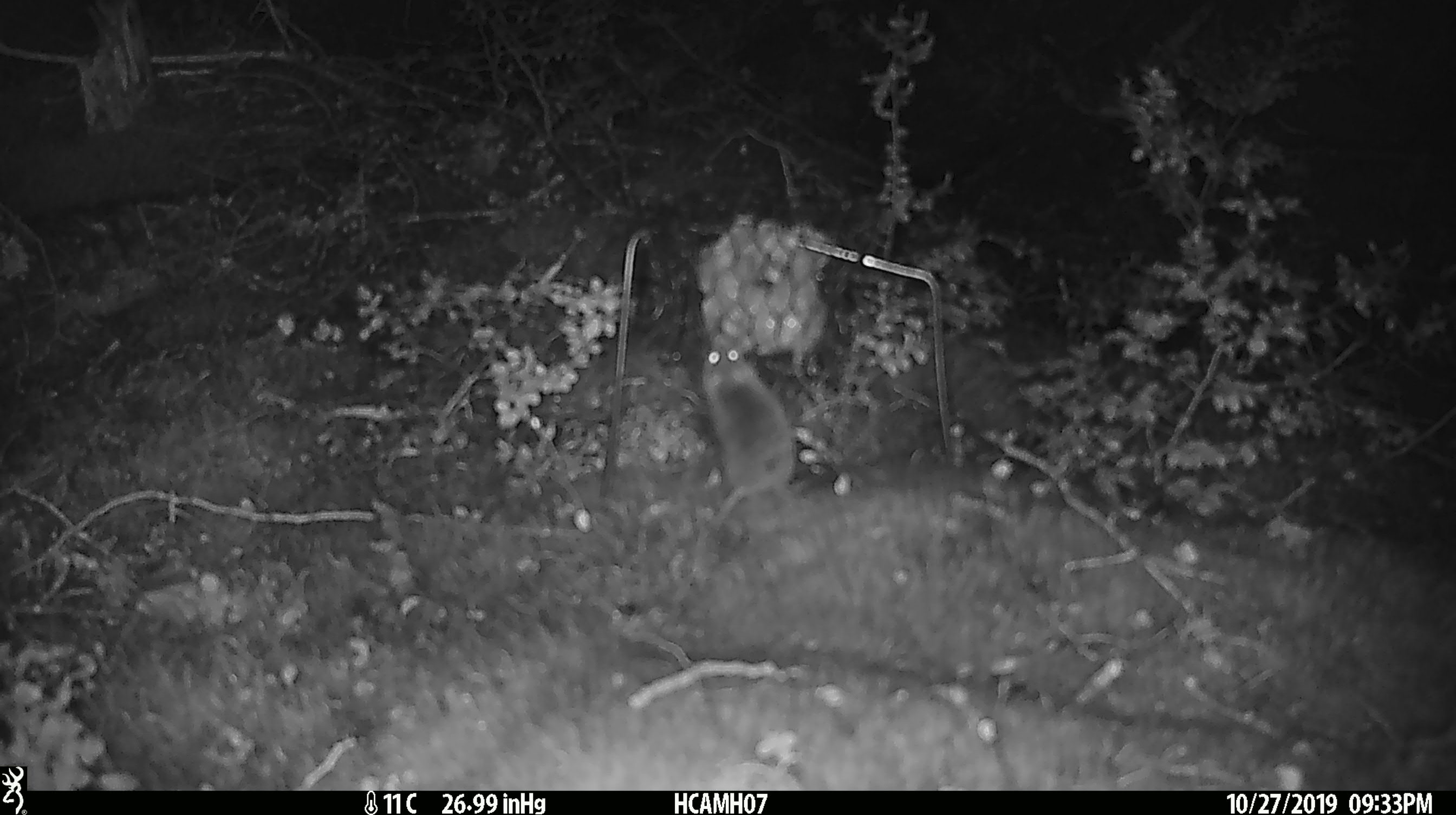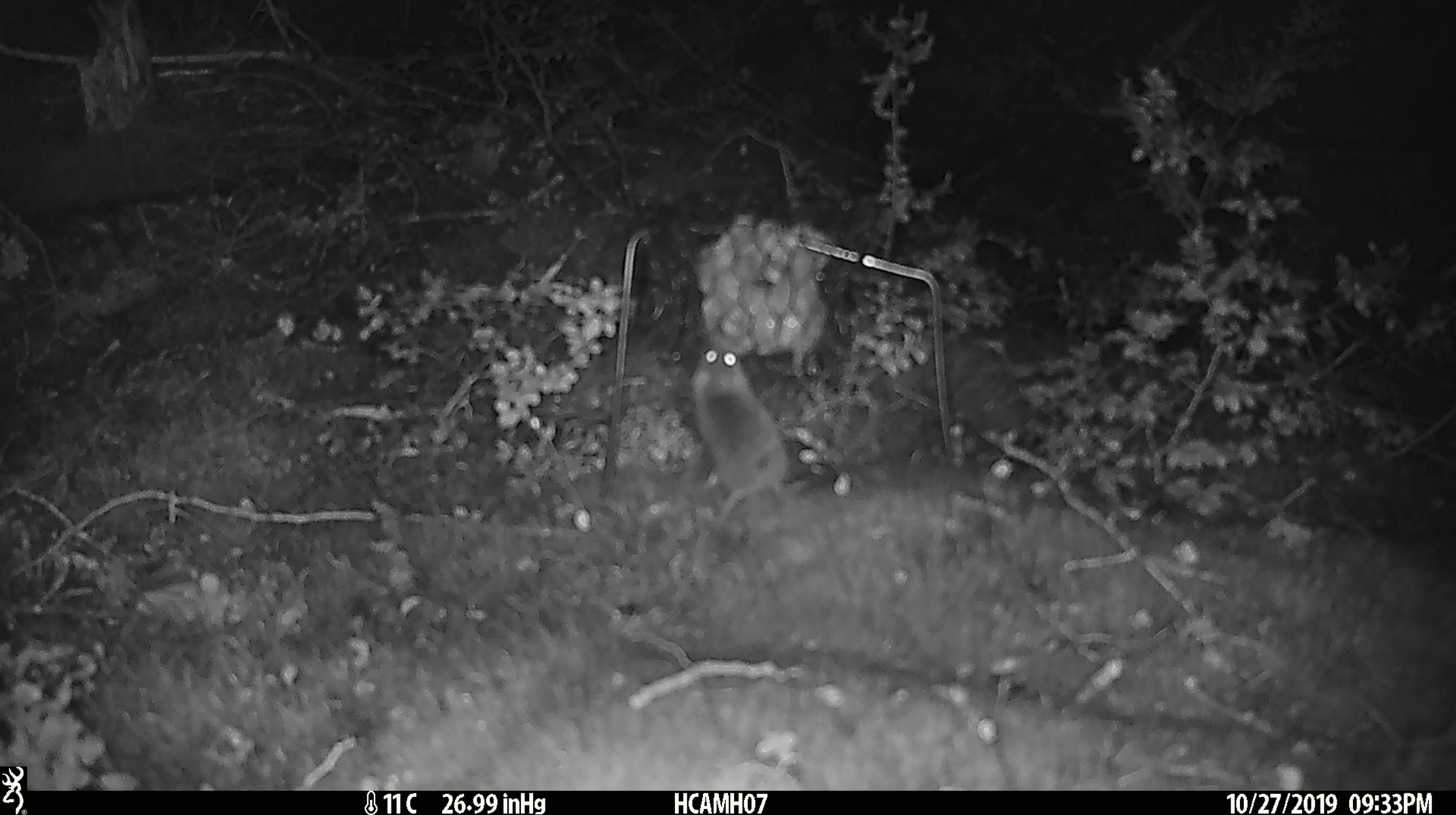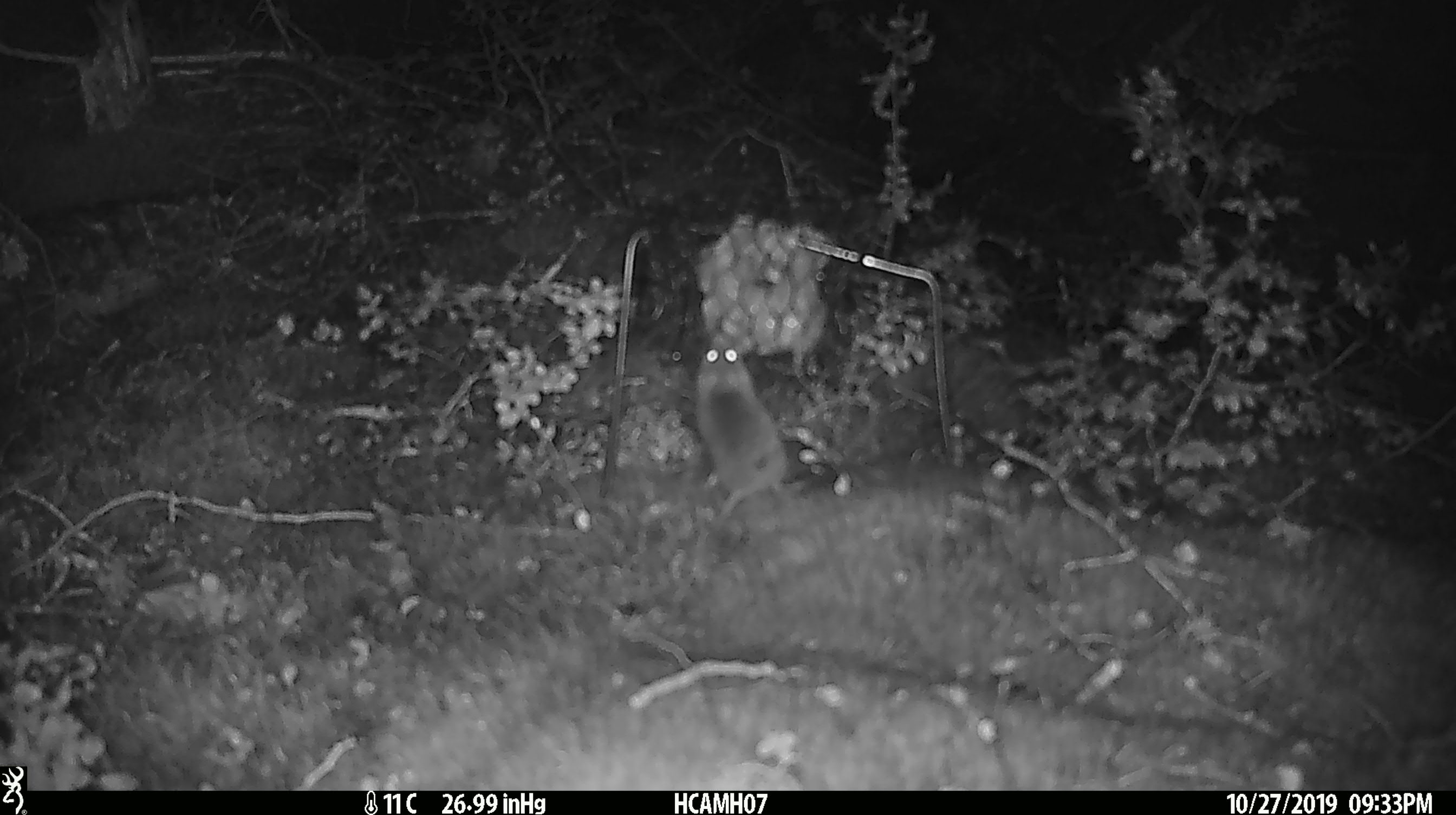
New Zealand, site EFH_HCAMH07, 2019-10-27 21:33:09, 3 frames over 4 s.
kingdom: Animalia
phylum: Chordata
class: Mammalia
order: Rodentia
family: Muridae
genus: Mus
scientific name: Mus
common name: mouse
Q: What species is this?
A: Mouse (Mus).